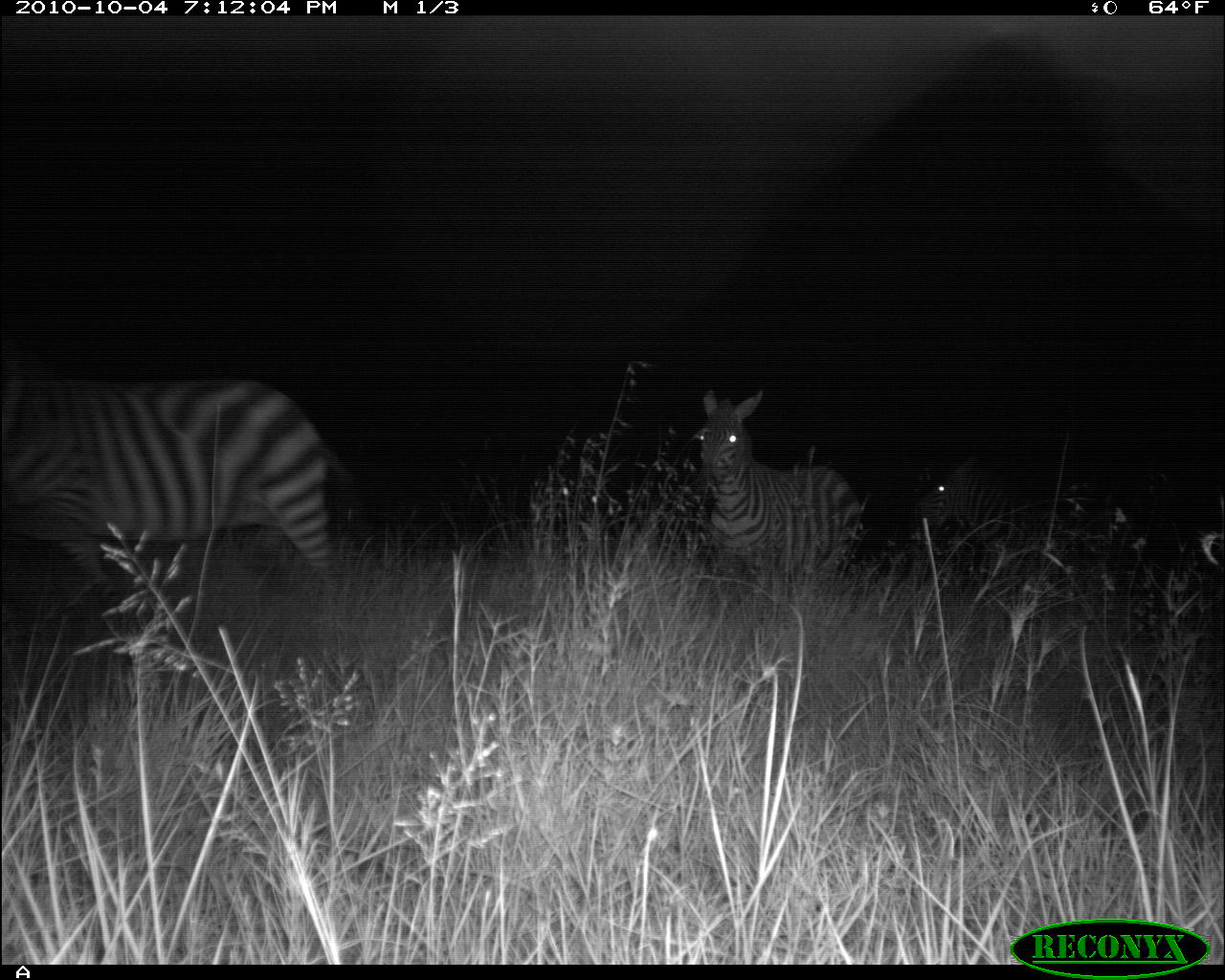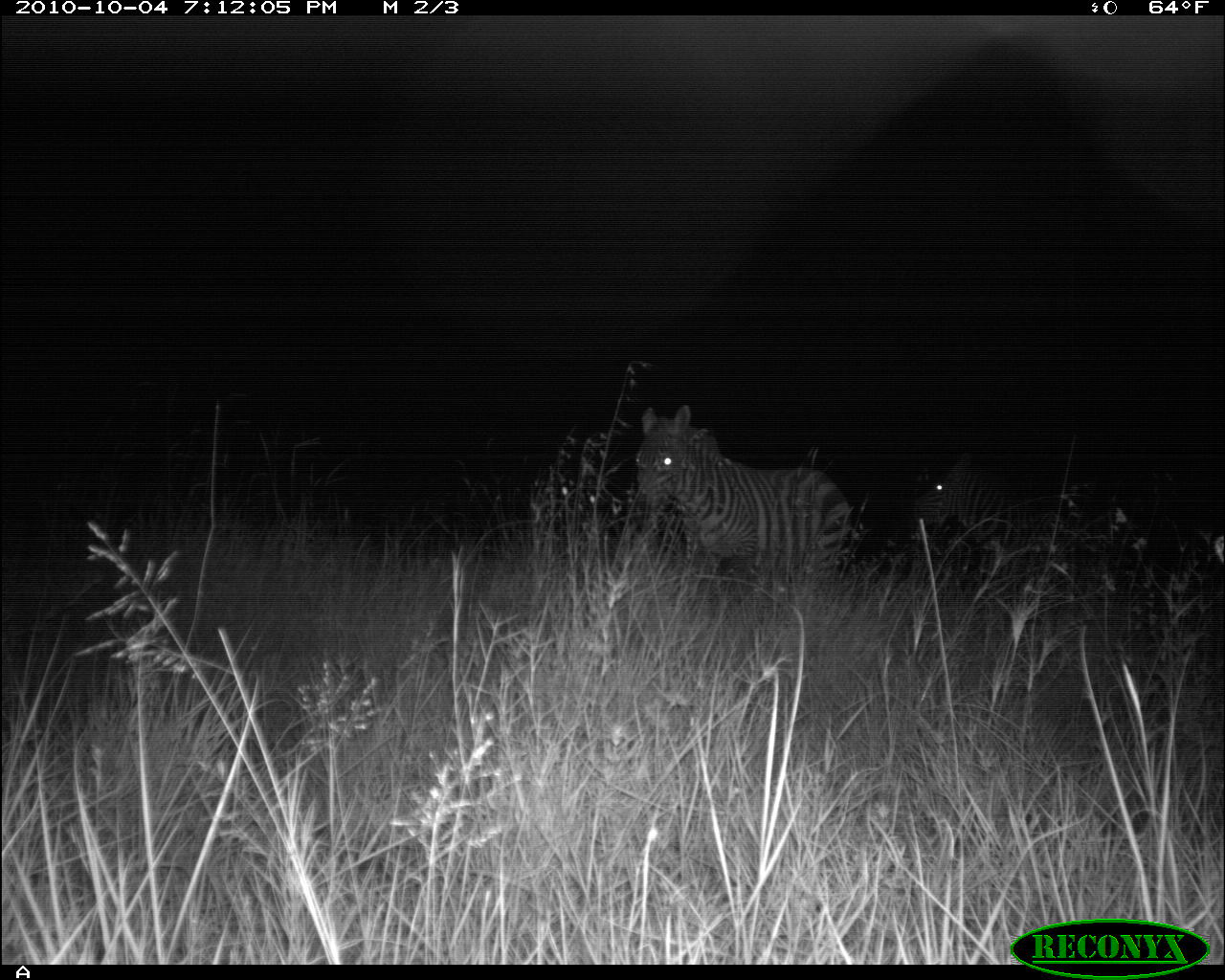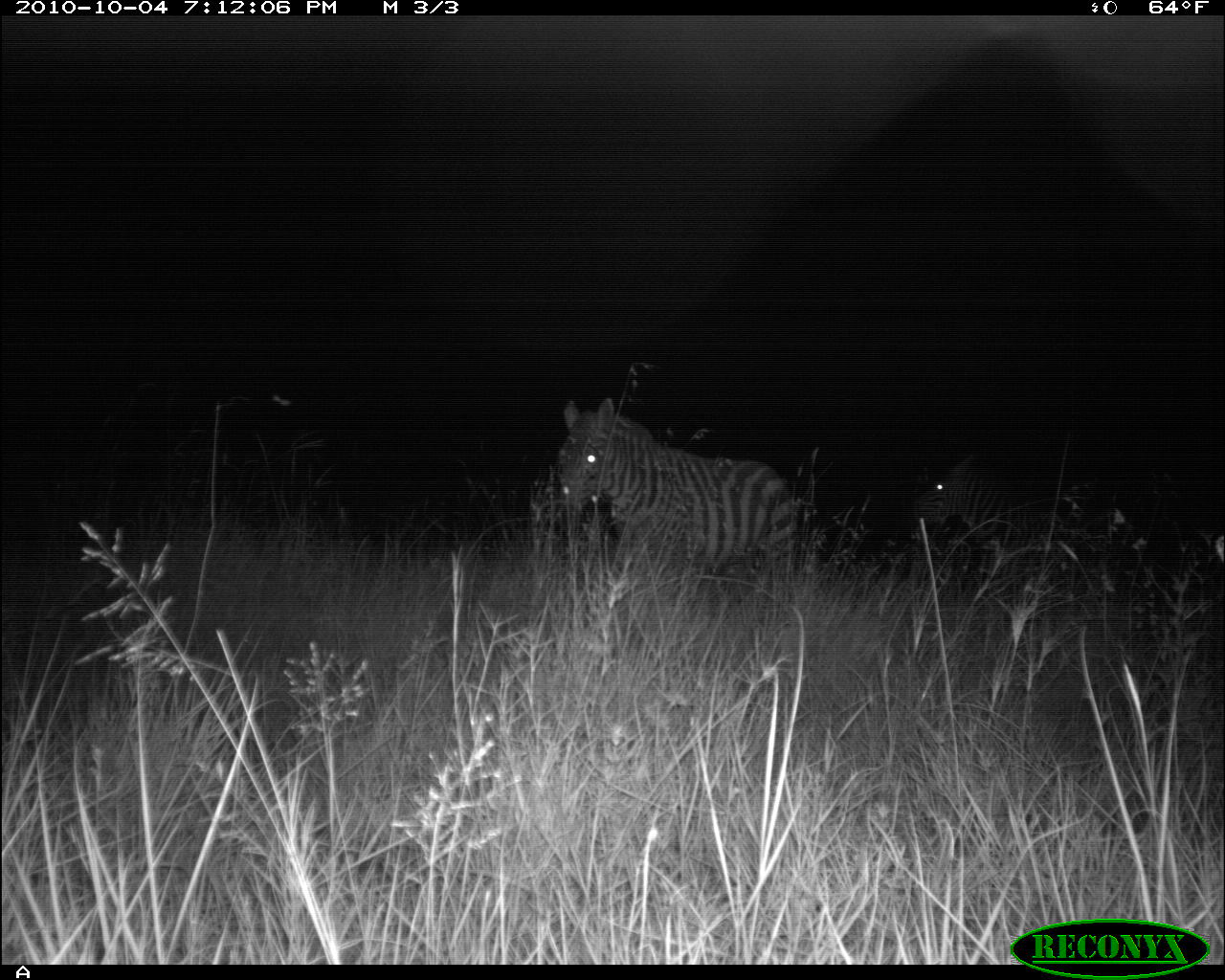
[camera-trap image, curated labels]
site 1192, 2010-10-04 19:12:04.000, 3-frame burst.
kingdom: Animalia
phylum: Chordata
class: Mammalia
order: Perissodactyla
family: Equidae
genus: Equus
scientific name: Equus quagga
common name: plains zebra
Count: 3.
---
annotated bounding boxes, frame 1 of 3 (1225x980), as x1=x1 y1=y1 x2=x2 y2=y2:
equus quagga: x1=0 y1=377 x2=354 y2=606; x1=696 y1=388 x2=861 y2=593; x1=908 y1=451 x2=1069 y2=566; x1=529 y1=466 x2=608 y2=535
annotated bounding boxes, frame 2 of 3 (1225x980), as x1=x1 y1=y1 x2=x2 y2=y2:
equus quagga: x1=910 y1=445 x2=1165 y2=629; x1=635 y1=399 x2=852 y2=611; x1=529 y1=465 x2=629 y2=561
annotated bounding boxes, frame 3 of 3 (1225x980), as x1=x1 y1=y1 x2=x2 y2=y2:
equus quagga: x1=552 y1=396 x2=802 y2=595; x1=907 y1=448 x2=1166 y2=633